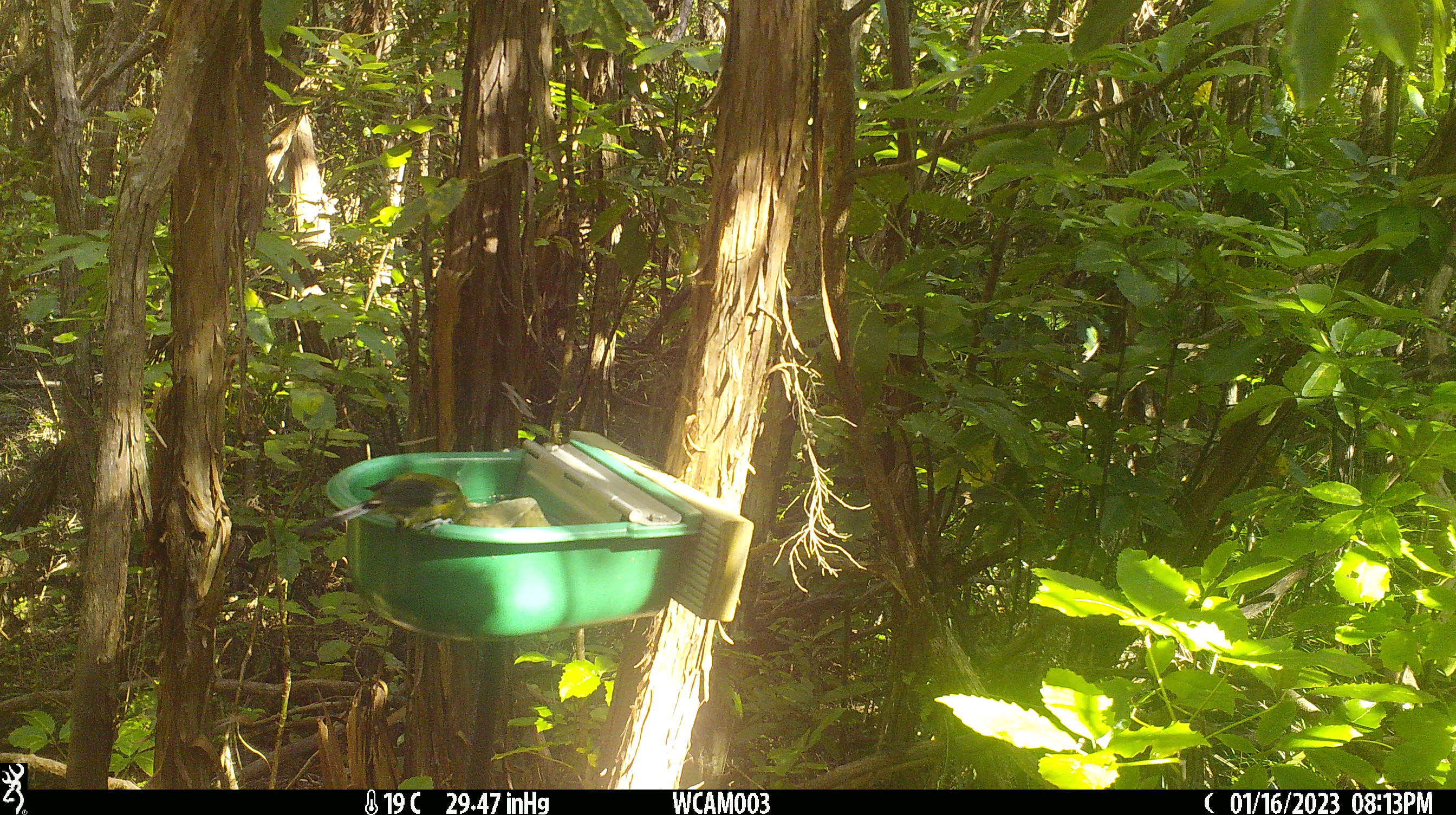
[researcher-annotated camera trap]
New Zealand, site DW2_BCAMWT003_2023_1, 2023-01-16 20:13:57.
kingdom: Animalia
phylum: Chordata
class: Aves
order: Passeriformes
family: Meliphagidae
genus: Anthornis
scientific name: Anthornis melanura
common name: new zealand bellbird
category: bellbird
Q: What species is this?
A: Bellbird (new zealand bellbird) (Anthornis melanura).